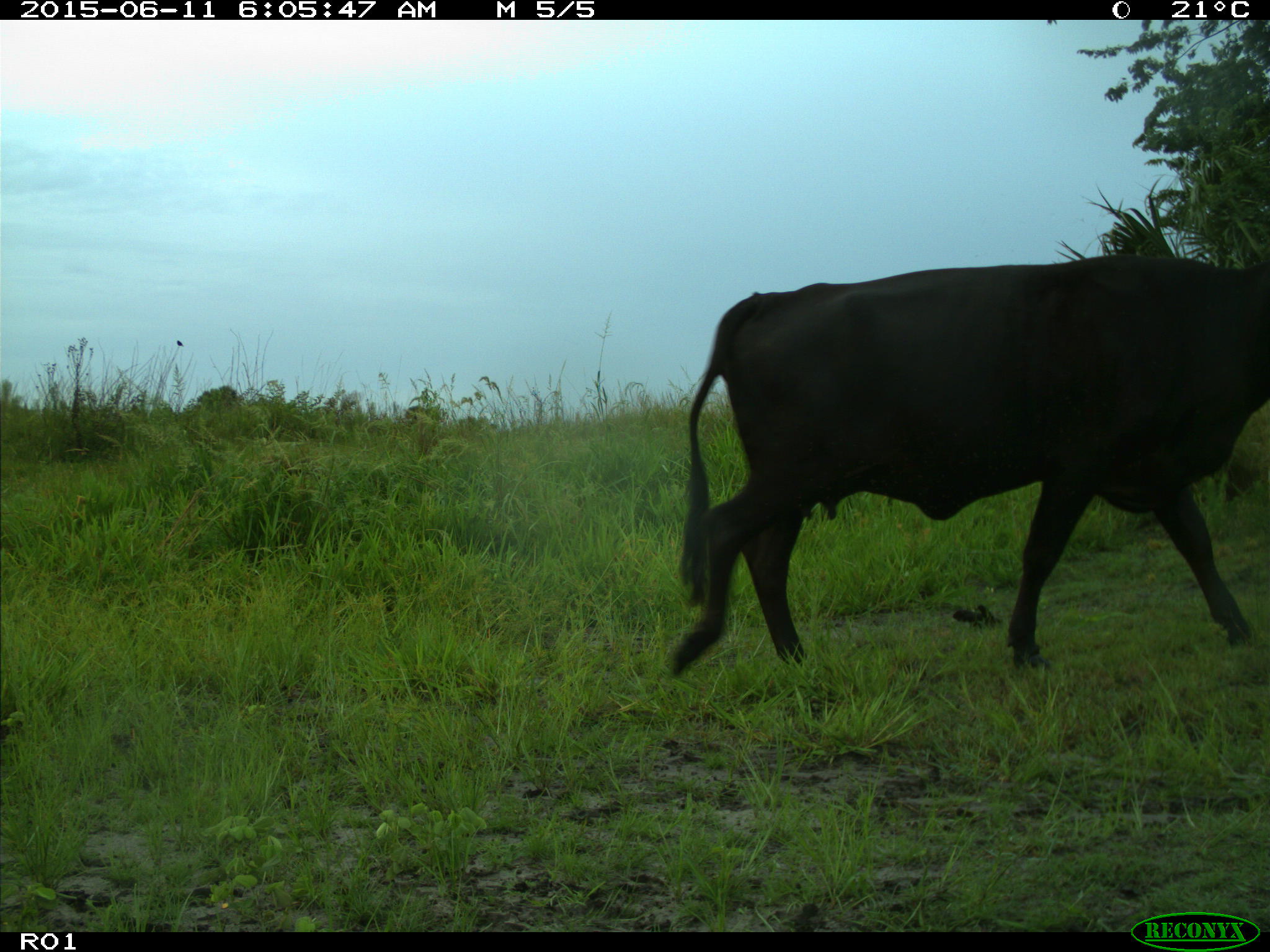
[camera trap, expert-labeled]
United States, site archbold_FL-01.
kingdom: Animalia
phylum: Chordata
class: Mammalia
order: Artiodactyla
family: Bovidae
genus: Bos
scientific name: Bos taurus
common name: domestic cow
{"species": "Bos taurus (domestic cow)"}